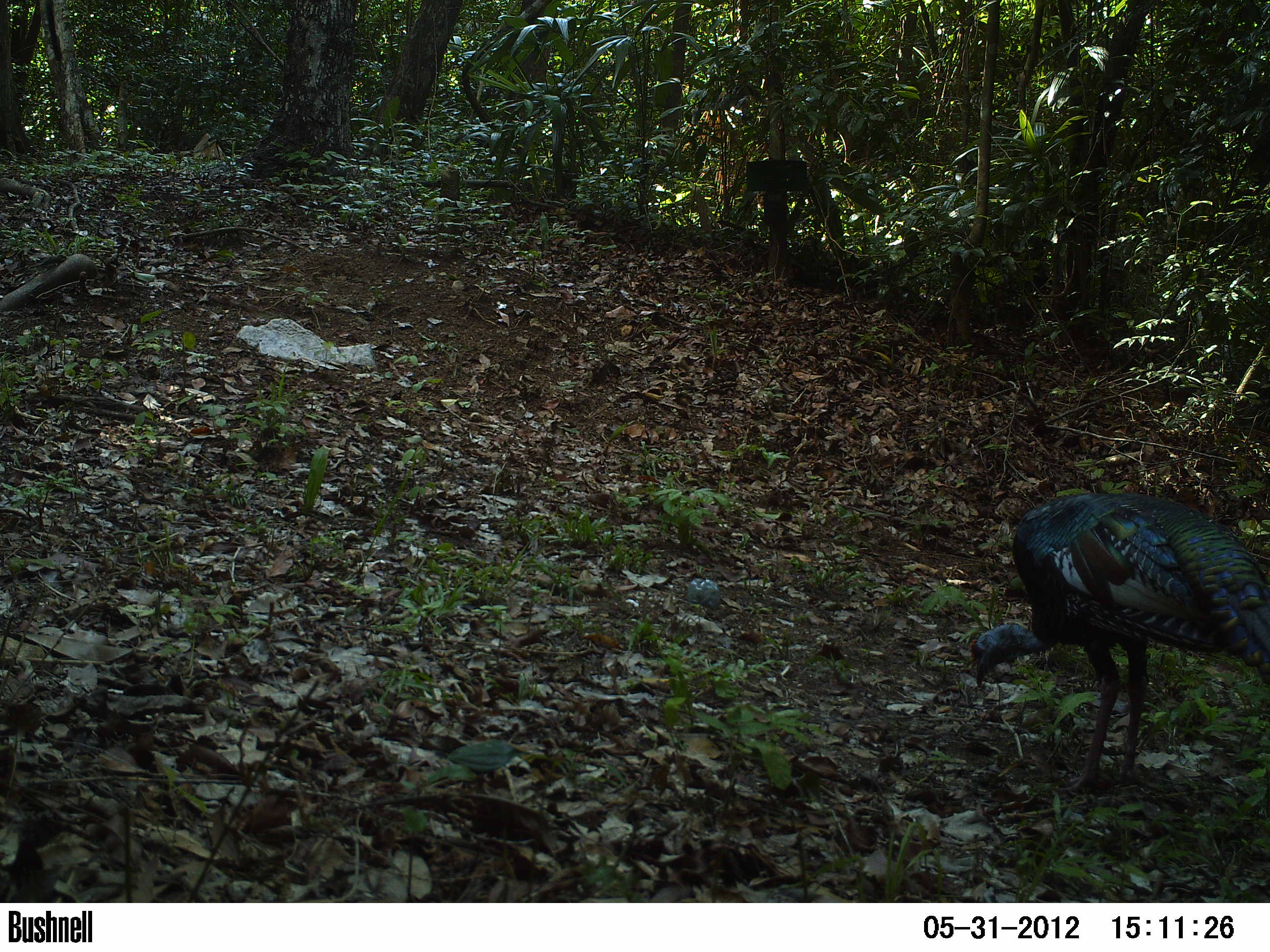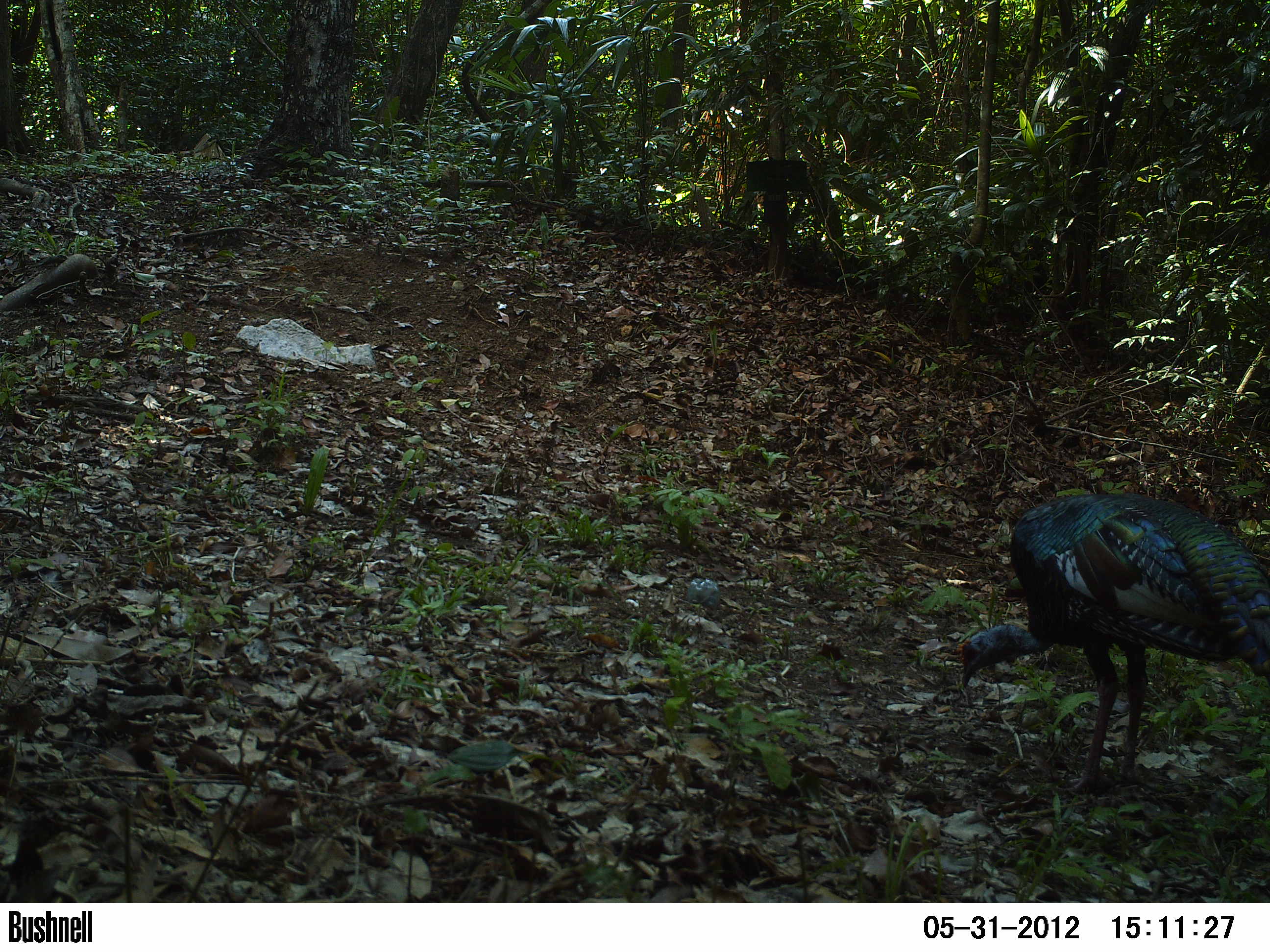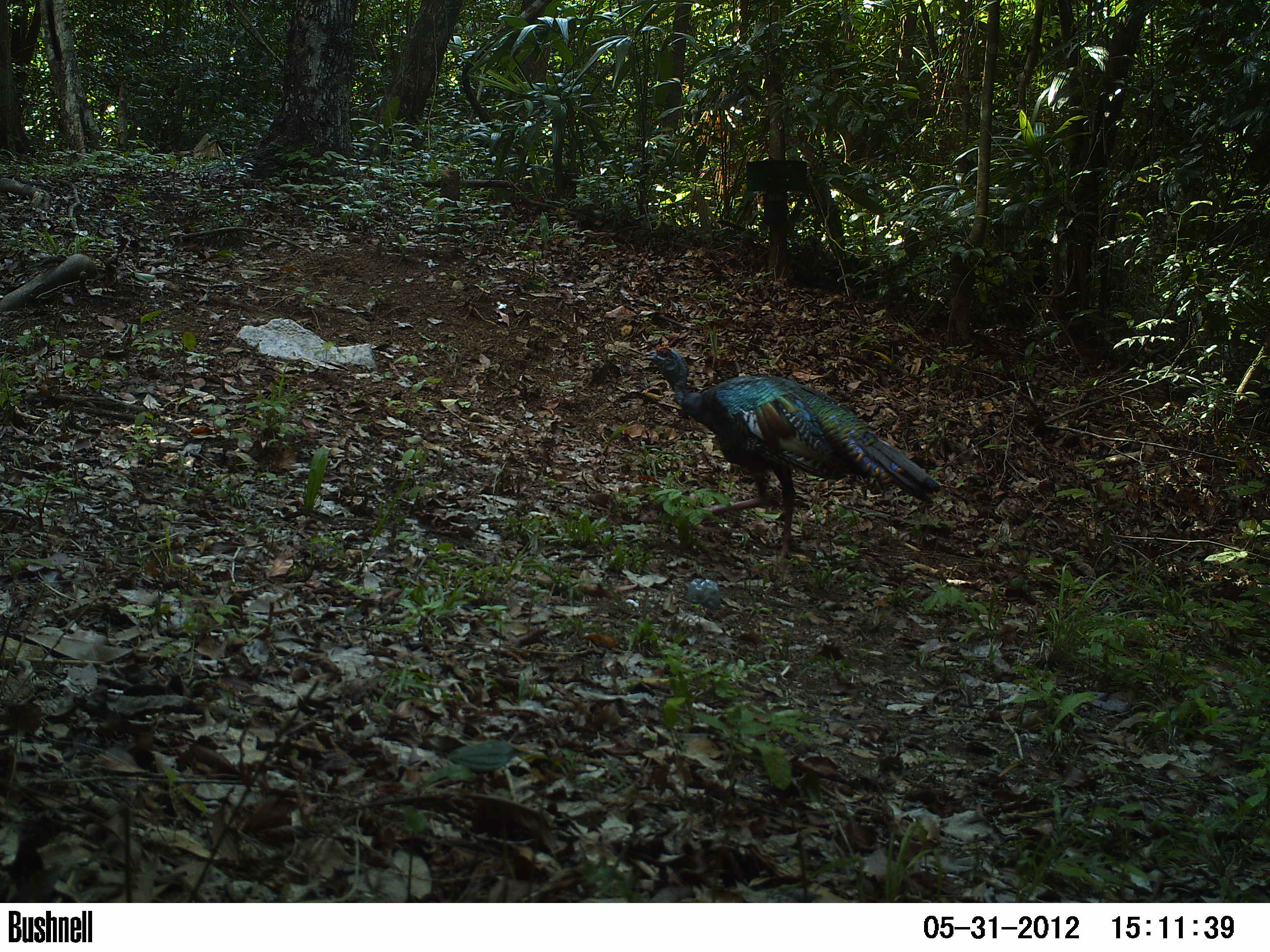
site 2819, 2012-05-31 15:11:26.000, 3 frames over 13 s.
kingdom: Animalia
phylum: Chordata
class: Aves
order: Galliformes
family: Phasianidae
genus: Meleagris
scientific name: Meleagris ocellata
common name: ocellated turkey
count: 1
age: adult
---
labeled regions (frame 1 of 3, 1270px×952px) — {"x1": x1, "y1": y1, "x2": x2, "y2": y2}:
meleagris ocellata: {"x1": 968, "y1": 491, "x2": 1270, "y2": 792}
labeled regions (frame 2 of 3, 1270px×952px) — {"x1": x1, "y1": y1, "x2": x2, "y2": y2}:
meleagris ocellata: {"x1": 954, "y1": 491, "x2": 1270, "y2": 792}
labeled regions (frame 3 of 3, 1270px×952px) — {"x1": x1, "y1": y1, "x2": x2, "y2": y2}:
meleagris ocellata: {"x1": 642, "y1": 341, "x2": 941, "y2": 562}